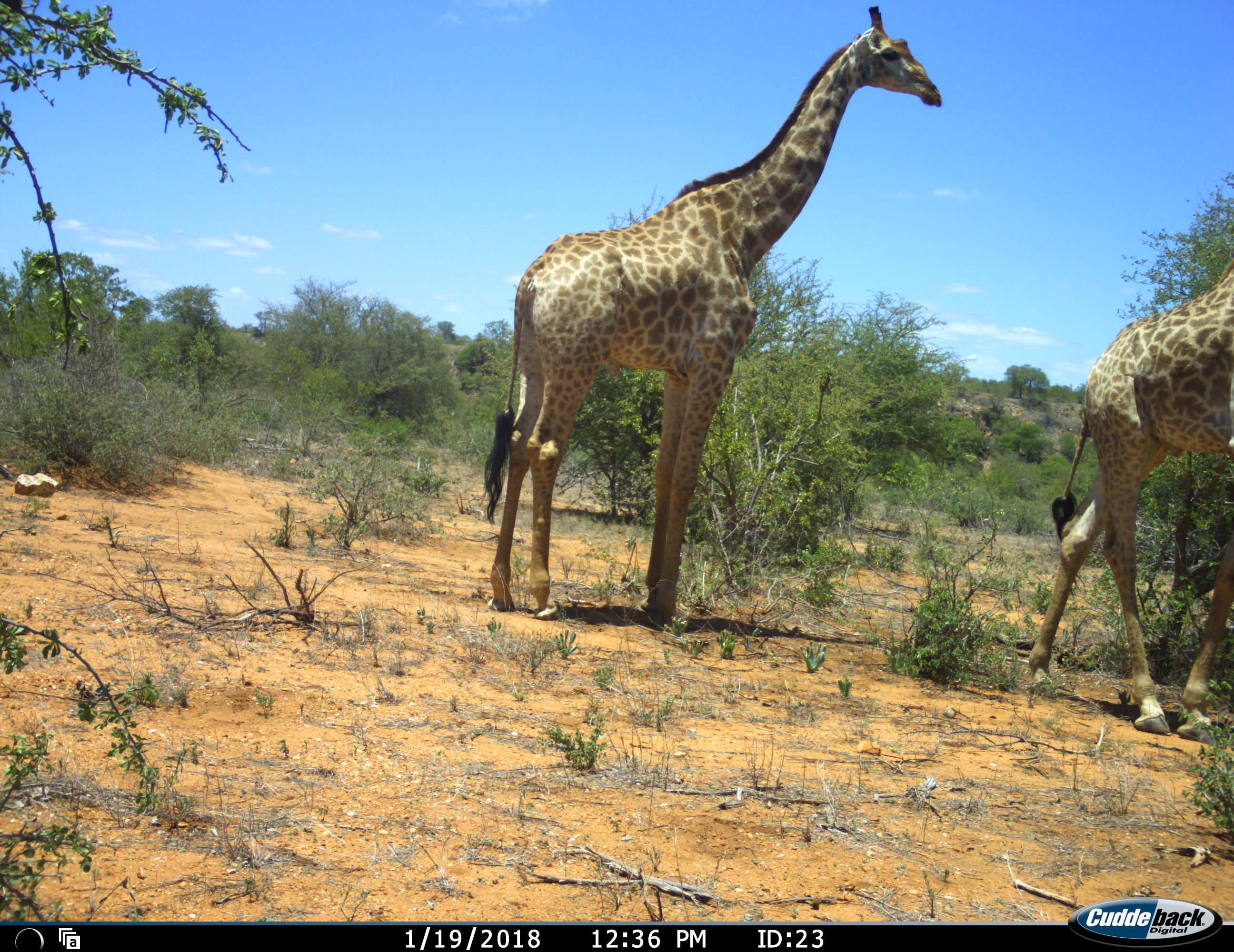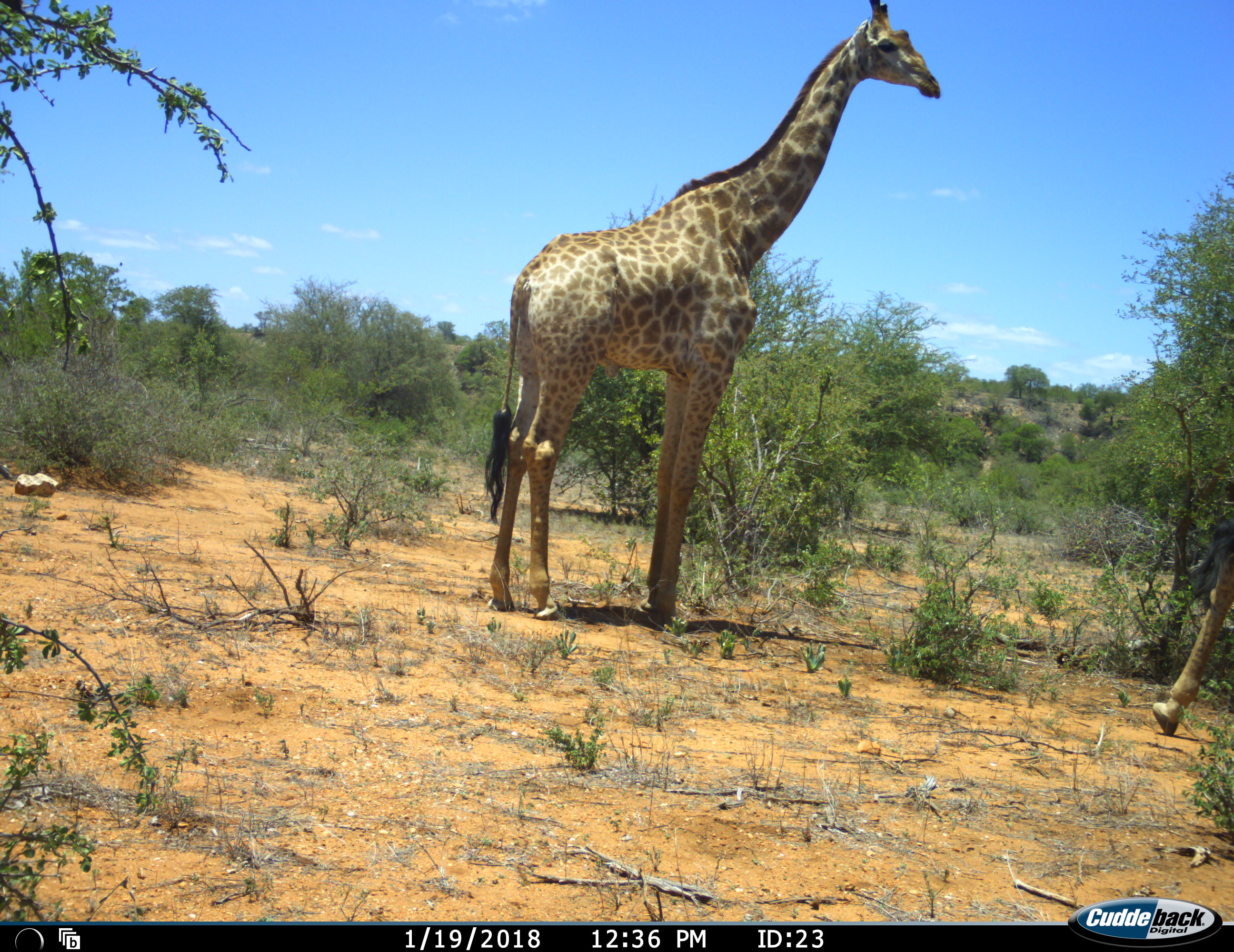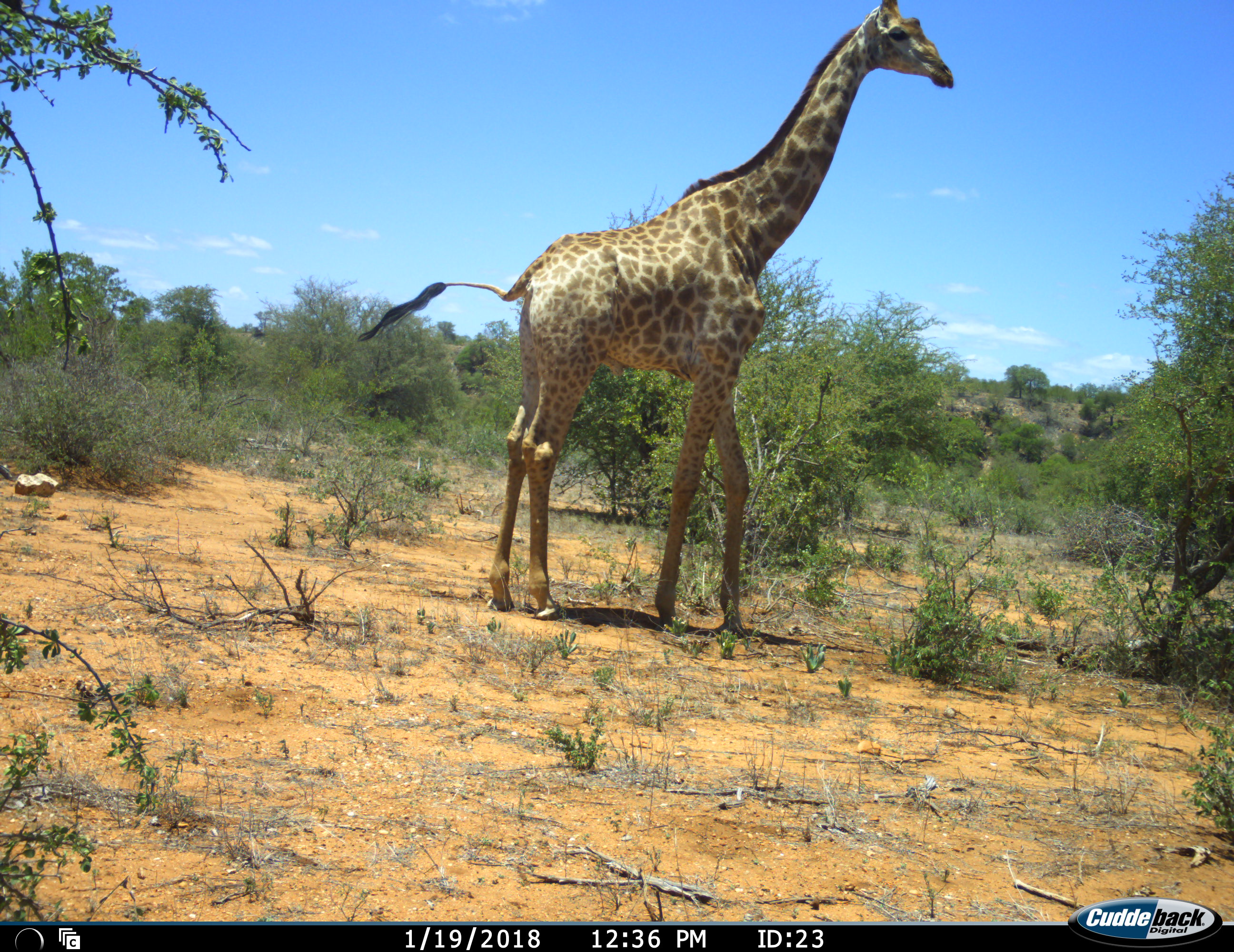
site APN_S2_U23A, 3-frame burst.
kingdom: Animalia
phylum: Chordata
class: Mammalia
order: Artiodactyla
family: Giraffidae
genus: Giraffa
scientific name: Giraffa camelopardalis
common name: giraffe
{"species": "giraffe (Giraffa camelopardalis)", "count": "2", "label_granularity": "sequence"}